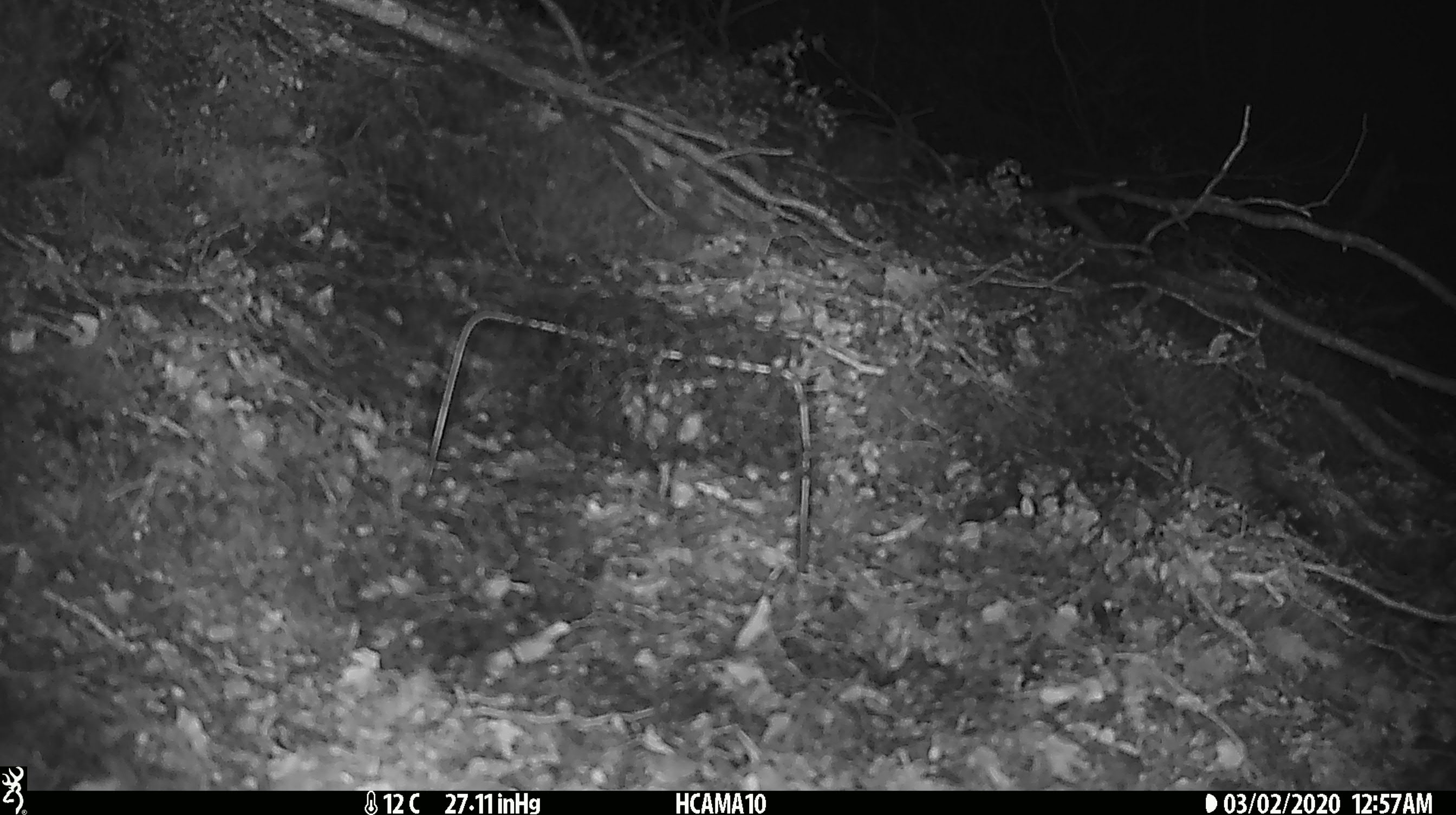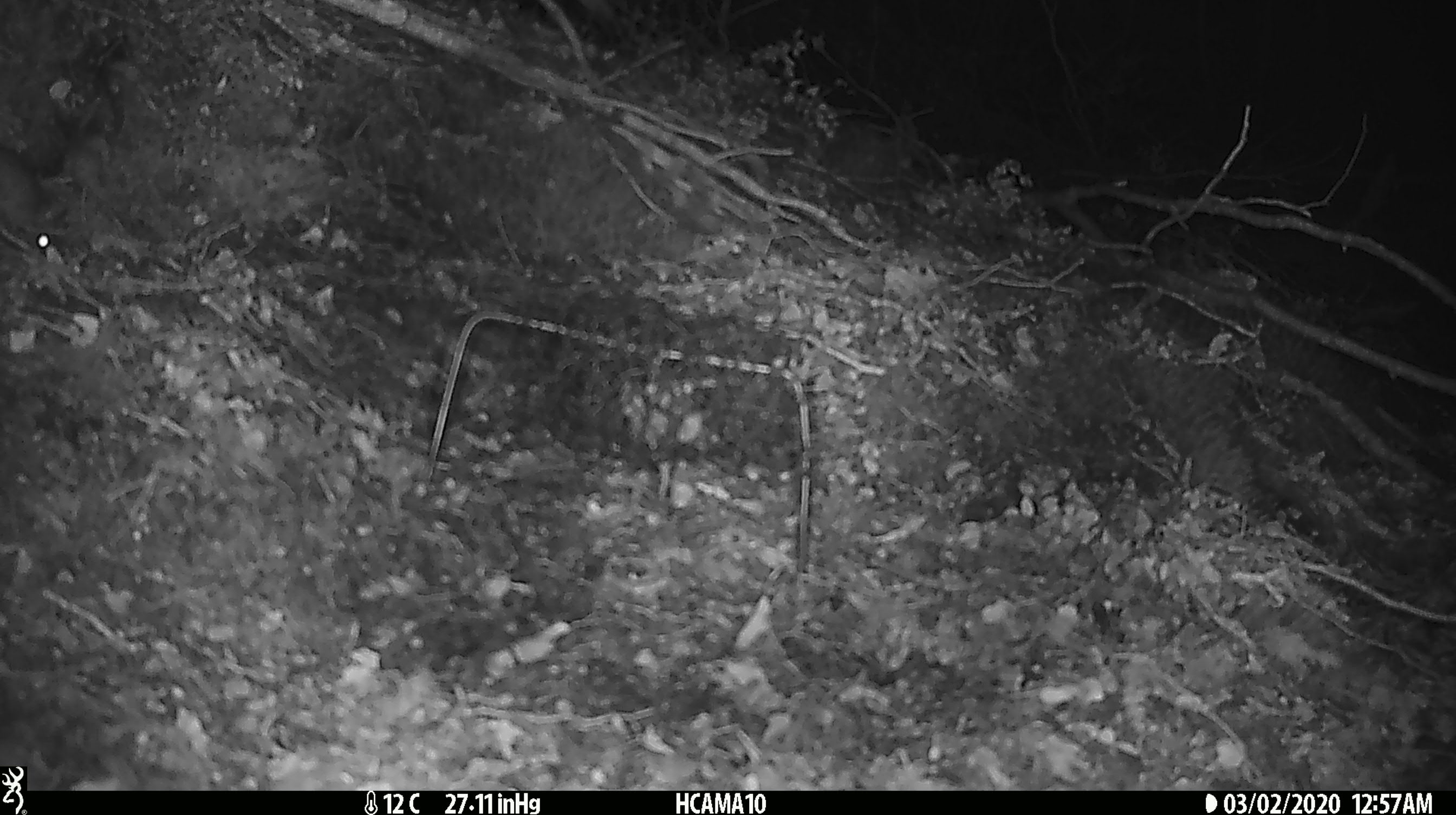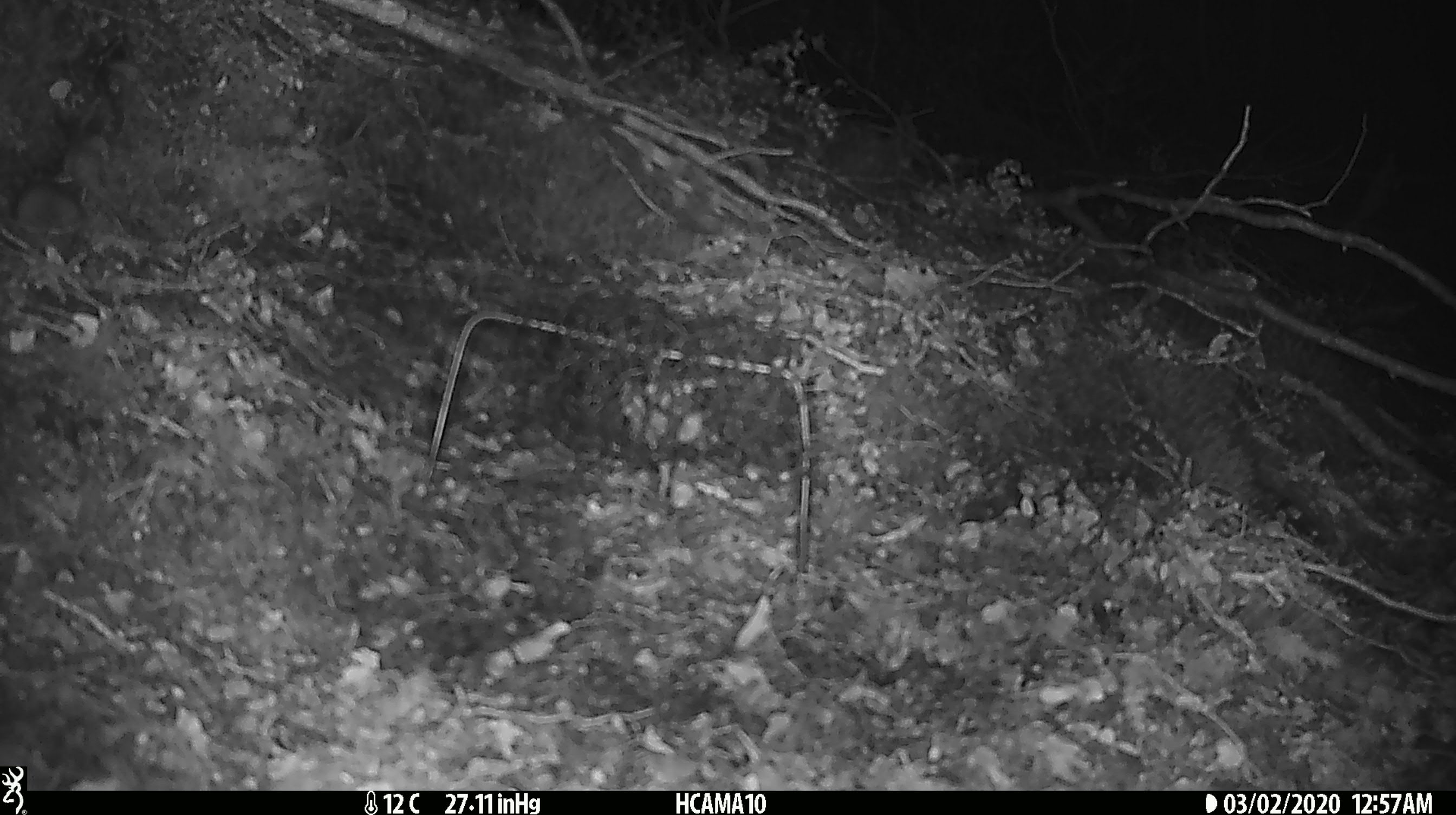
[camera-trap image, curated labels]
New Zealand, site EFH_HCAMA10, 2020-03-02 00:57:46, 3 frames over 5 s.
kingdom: Animalia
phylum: Chordata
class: Mammalia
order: Rodentia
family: Muridae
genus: Mus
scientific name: Mus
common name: mouse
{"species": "mouse (Mus)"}